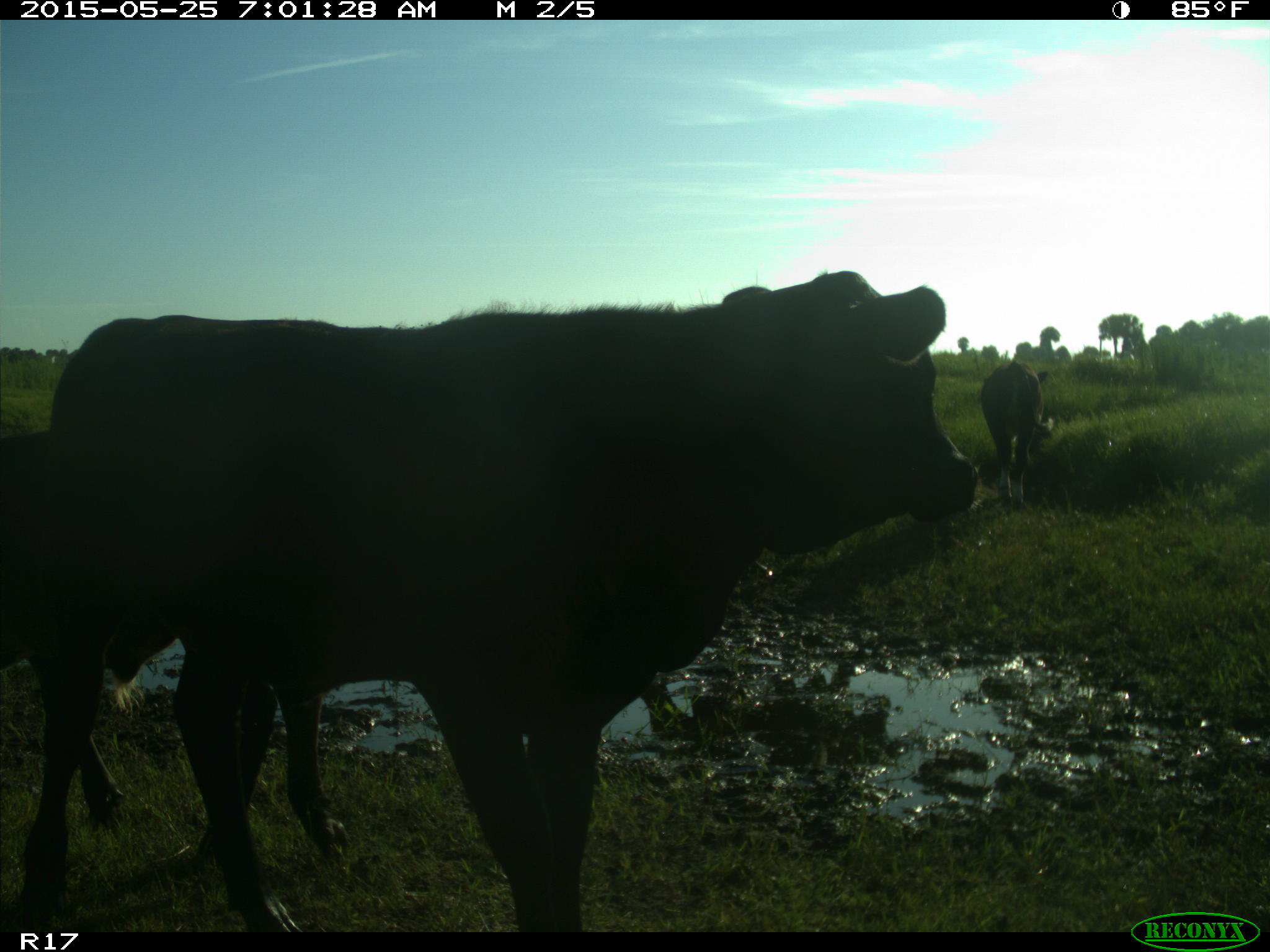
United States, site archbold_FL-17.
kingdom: Animalia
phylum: Chordata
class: Mammalia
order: Artiodactyla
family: Bovidae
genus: Bos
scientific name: Bos taurus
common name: domestic cow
Bos taurus (domestic cow).